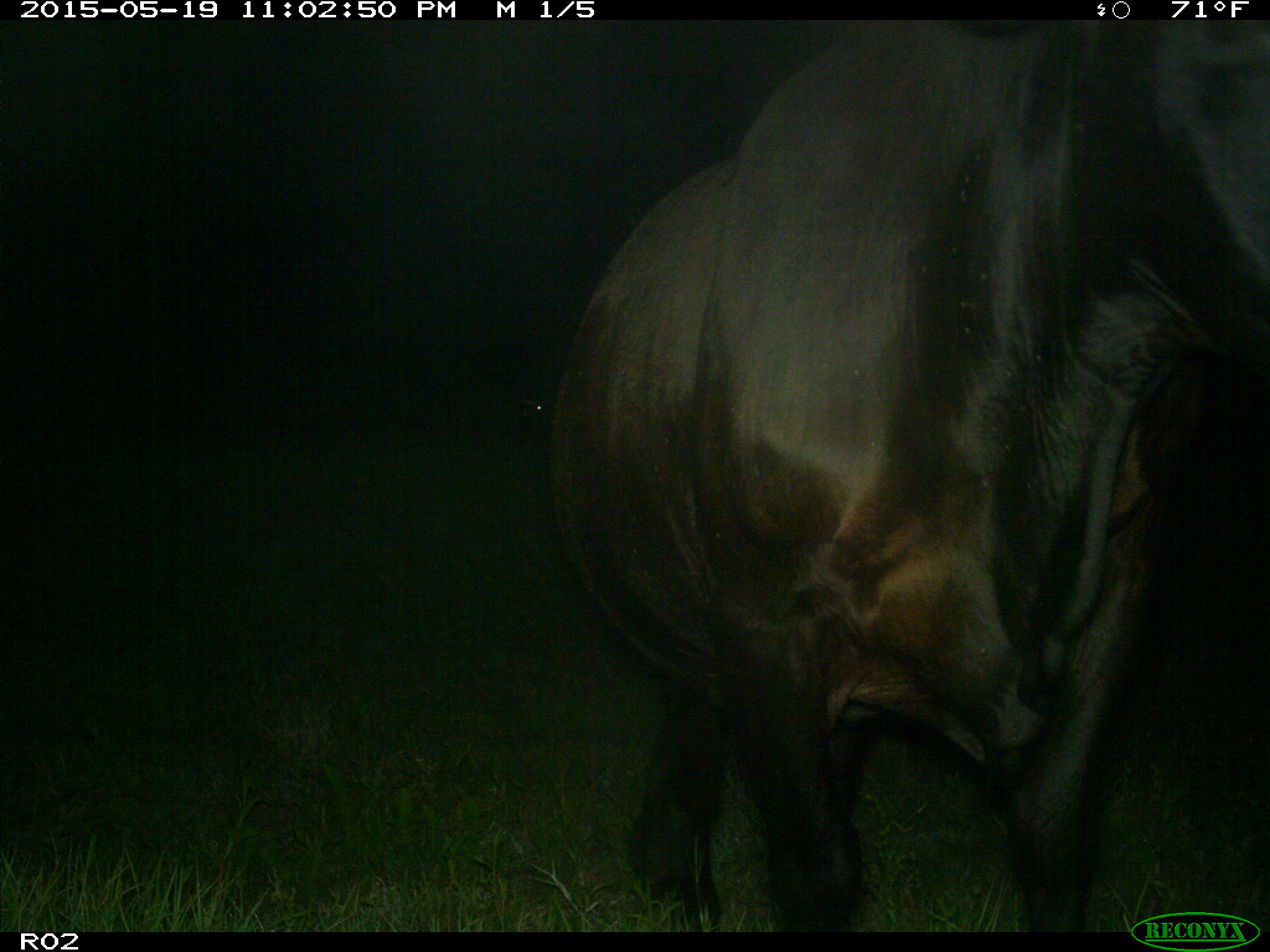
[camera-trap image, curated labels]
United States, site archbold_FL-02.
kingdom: Animalia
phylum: Chordata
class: Mammalia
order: Artiodactyla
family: Bovidae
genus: Bos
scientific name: Bos taurus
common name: domestic cow